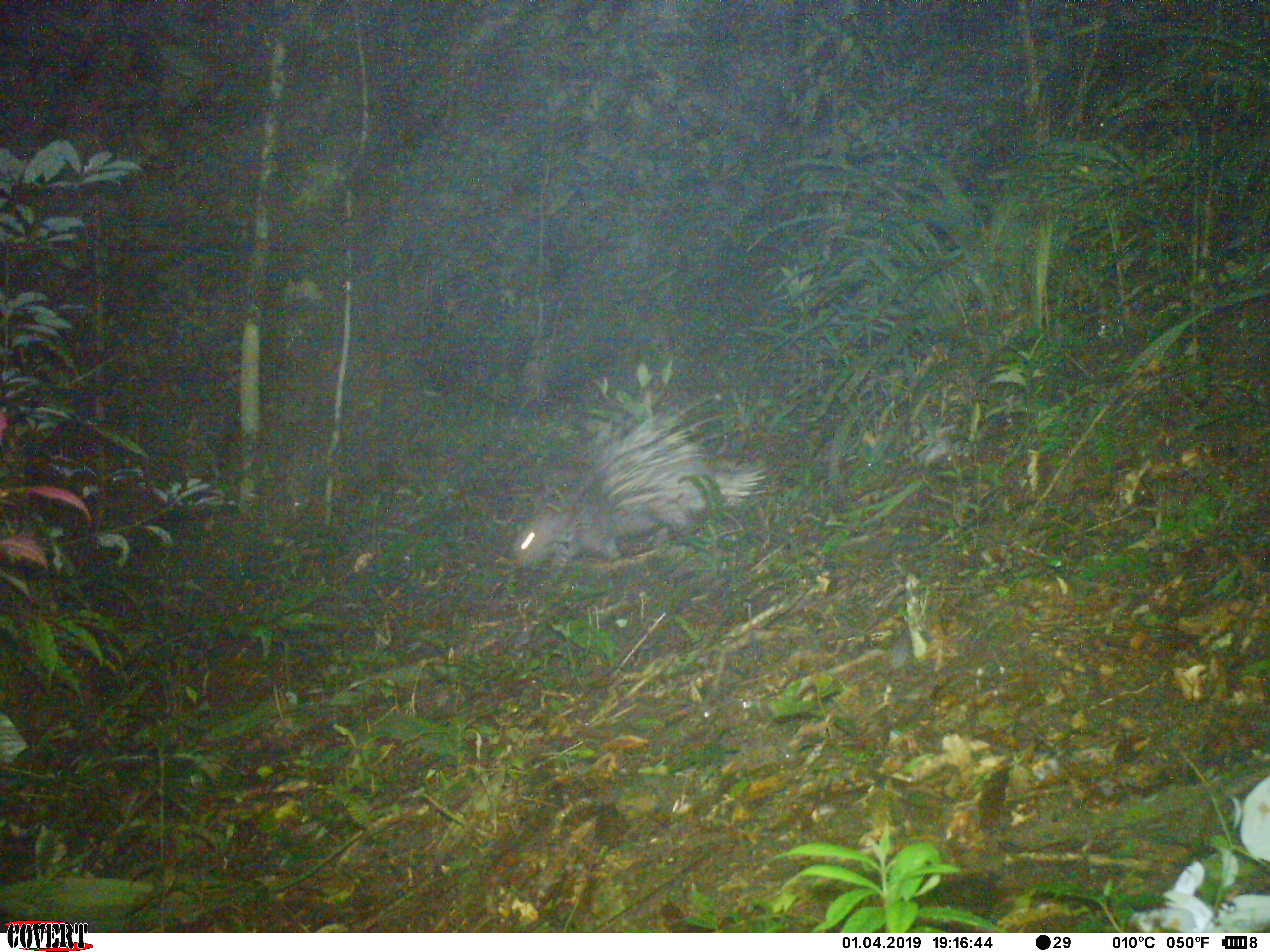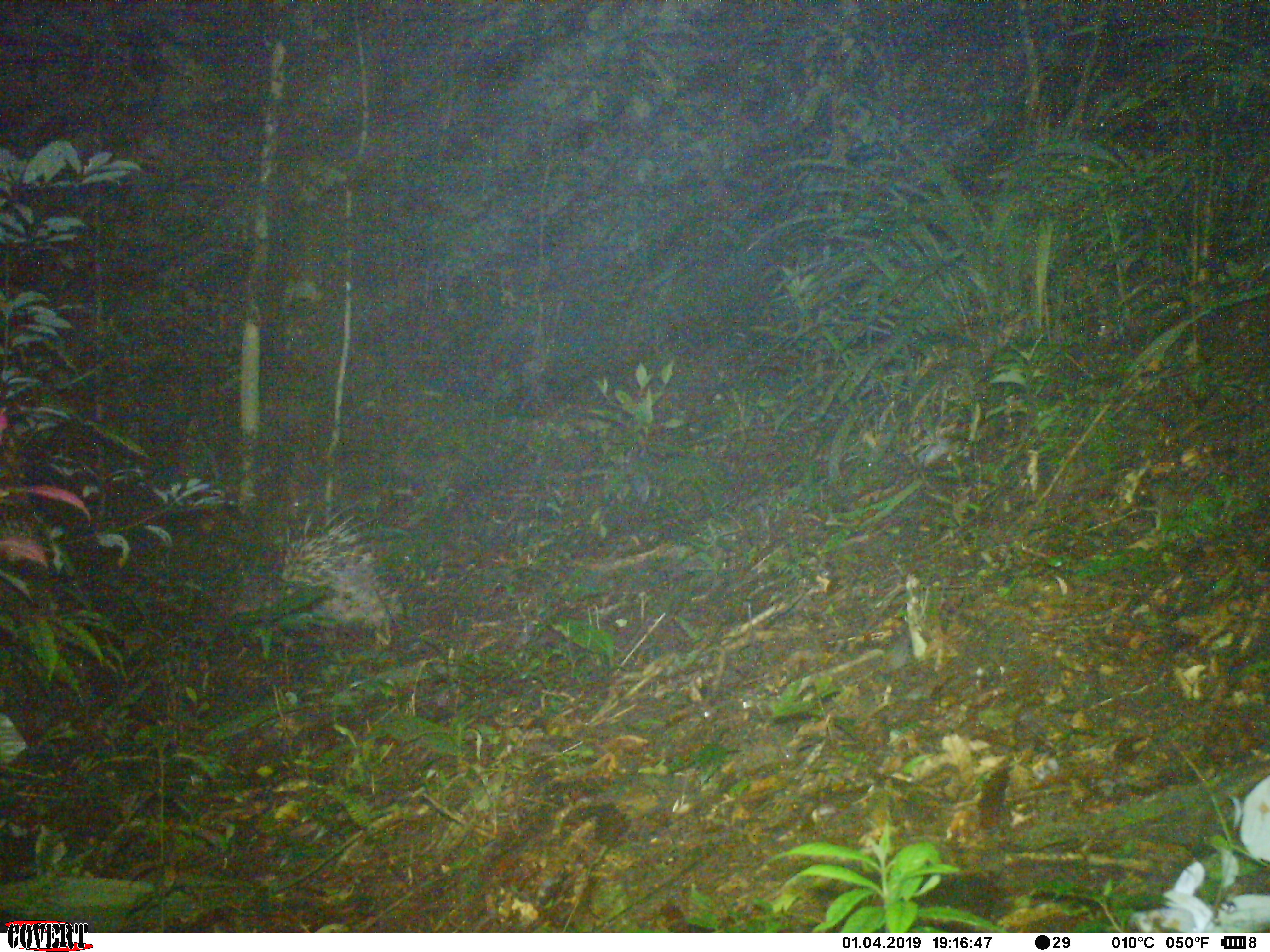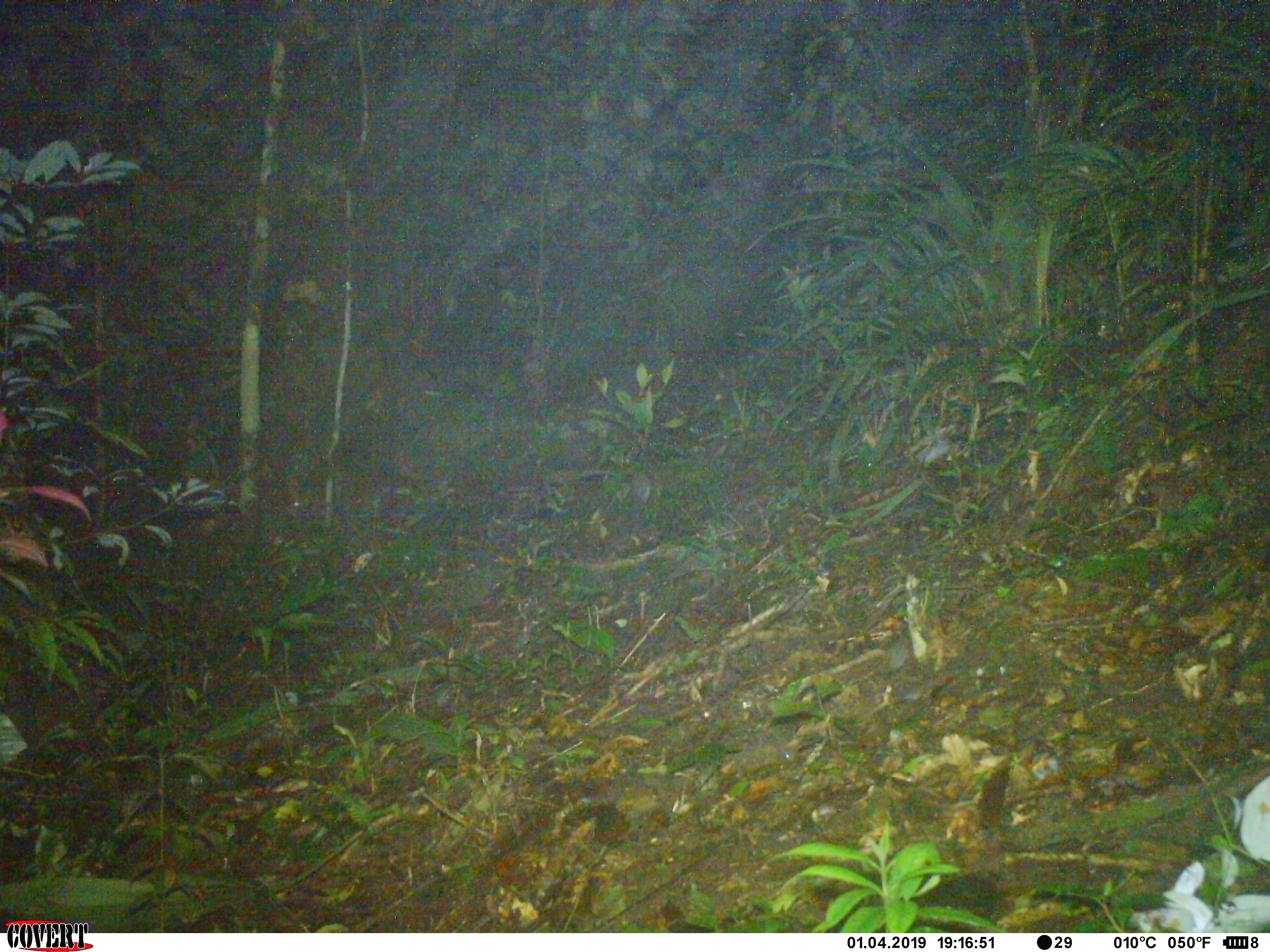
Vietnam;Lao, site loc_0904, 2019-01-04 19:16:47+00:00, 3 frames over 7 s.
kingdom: Animalia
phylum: Chordata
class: Mammalia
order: Rodentia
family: Hystricidae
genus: Hystrix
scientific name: Hystrix brachyura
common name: malayan porcupine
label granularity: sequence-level